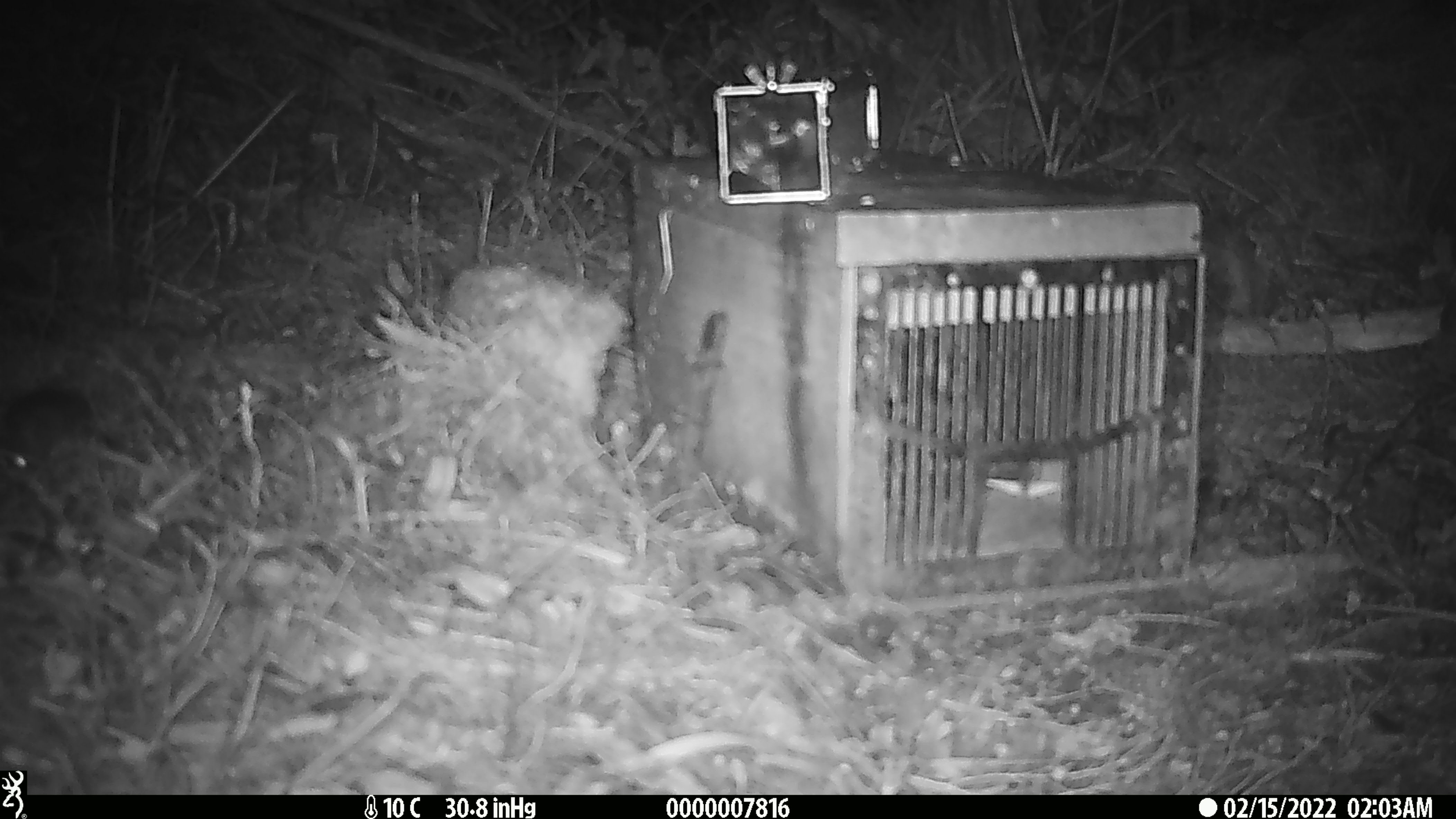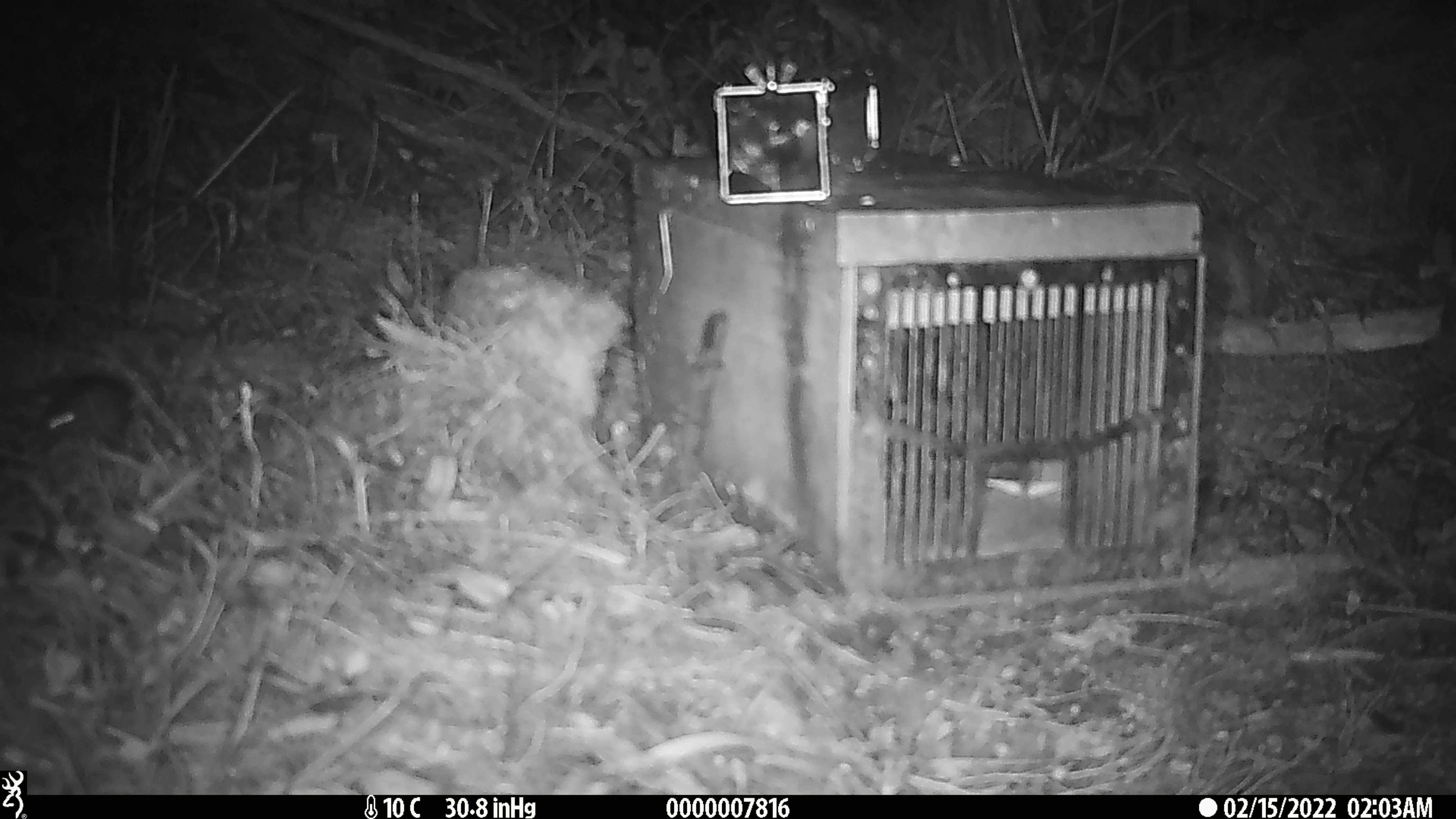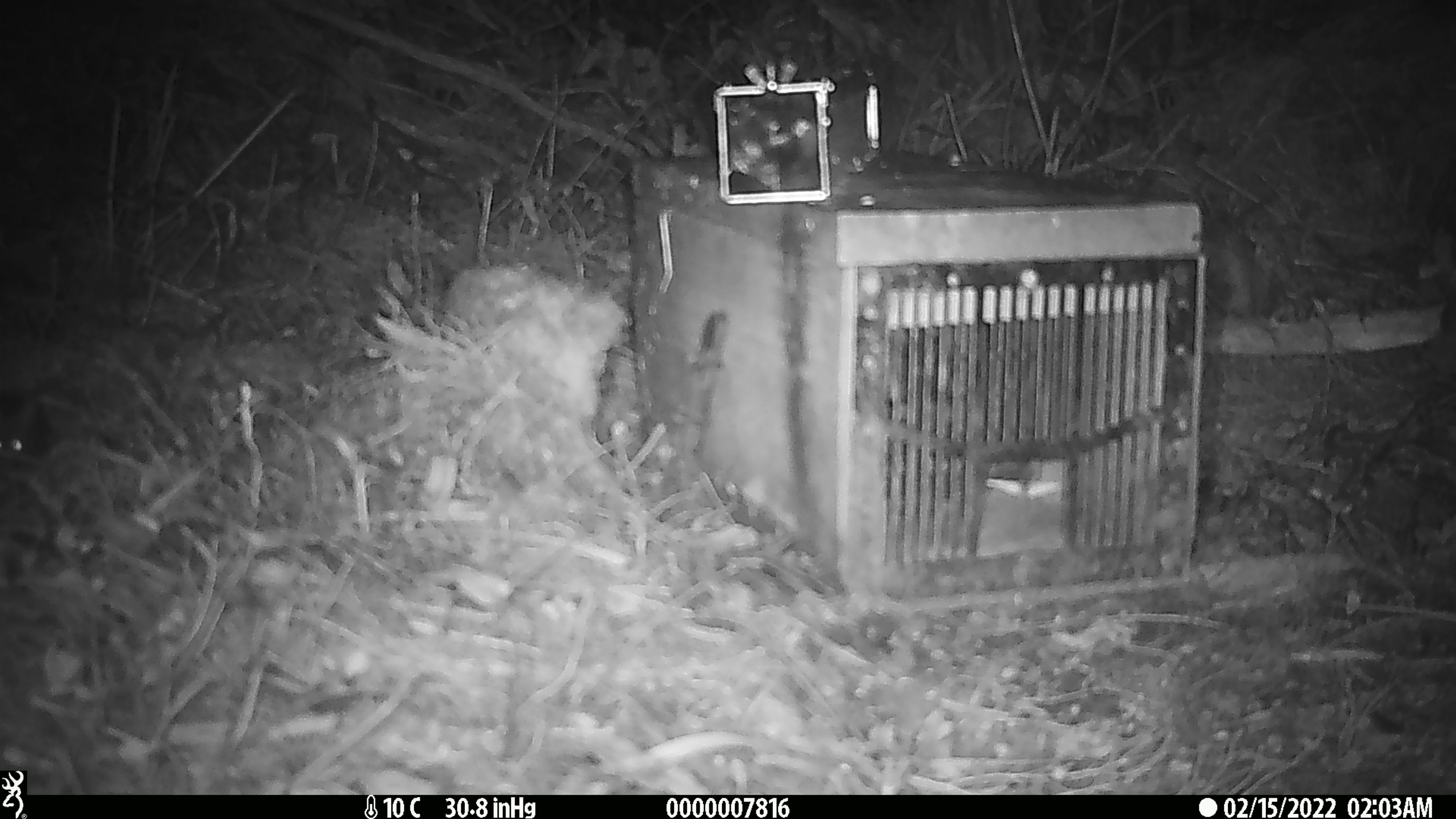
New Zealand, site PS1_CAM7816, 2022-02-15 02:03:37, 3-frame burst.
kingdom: Animalia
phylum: Chordata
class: Mammalia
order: Rodentia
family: Muridae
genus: Mus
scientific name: Mus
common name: mouse